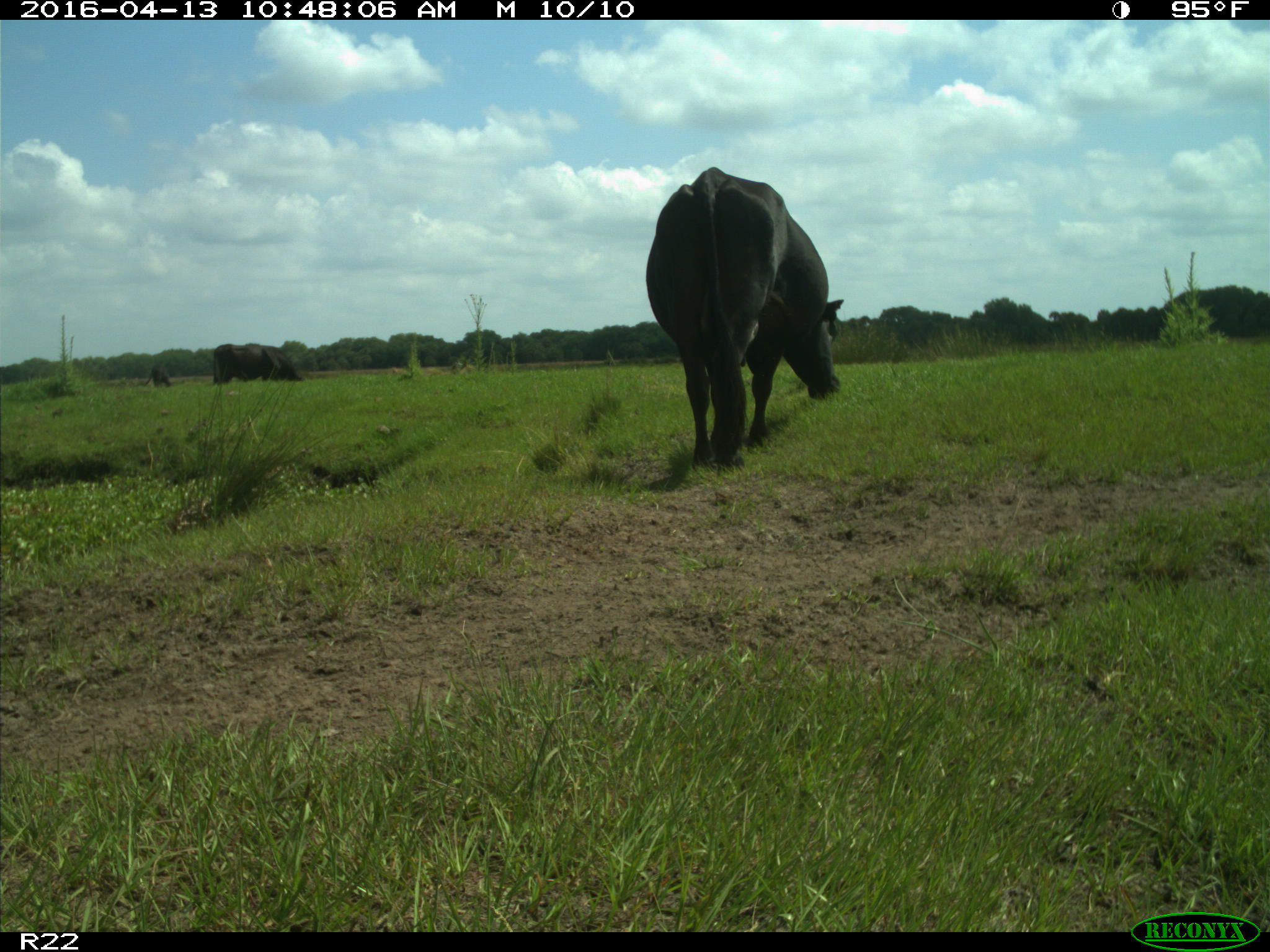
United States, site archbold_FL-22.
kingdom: Animalia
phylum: Chordata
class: Mammalia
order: Artiodactyla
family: Bovidae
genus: Bos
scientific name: Bos taurus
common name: domestic cow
Bos taurus (domestic cow).